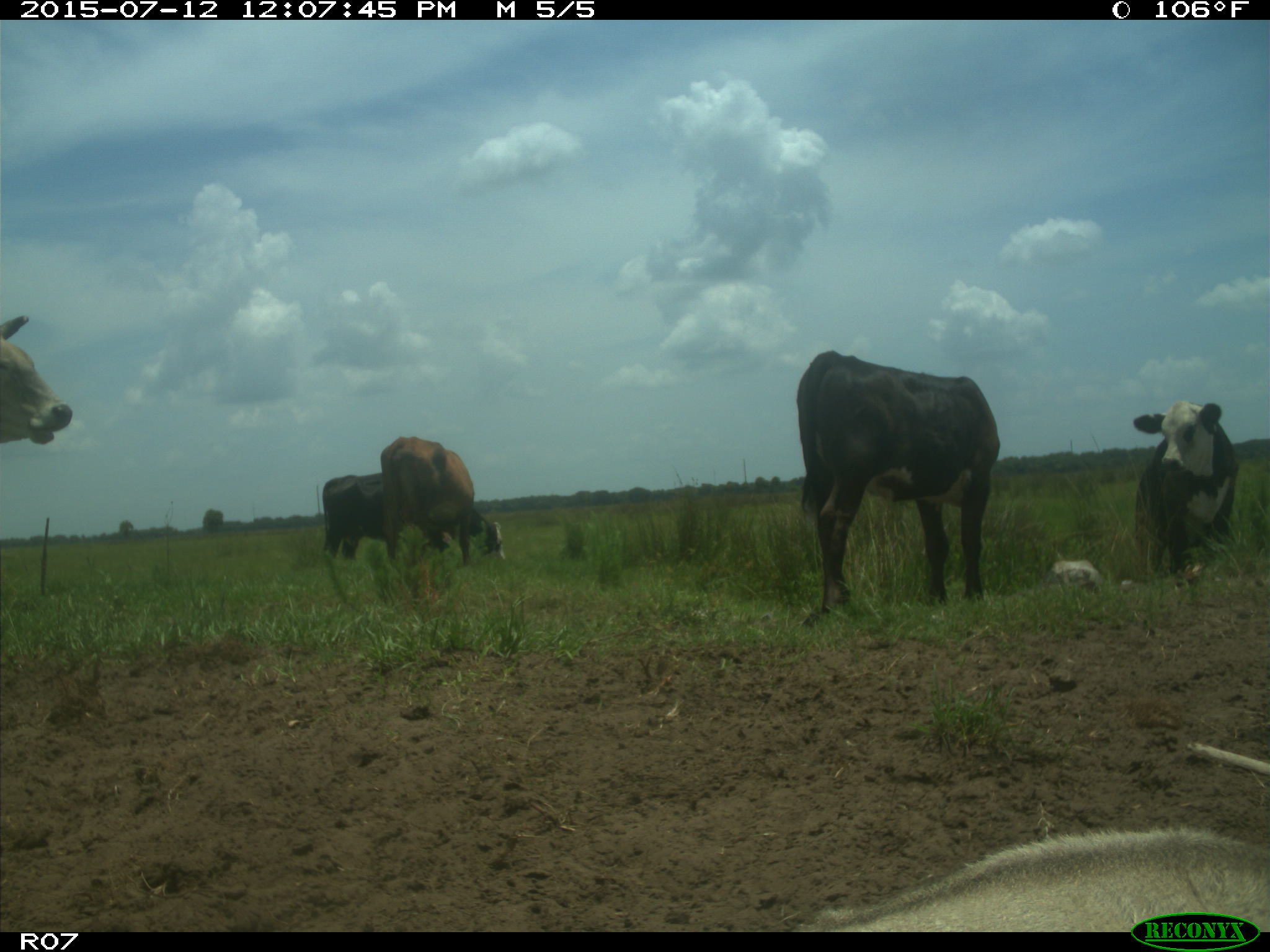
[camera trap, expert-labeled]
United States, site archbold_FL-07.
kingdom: Animalia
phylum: Chordata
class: Mammalia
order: Artiodactyla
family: Bovidae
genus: Bos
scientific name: Bos taurus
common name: domestic cow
Bos taurus (domestic cow).